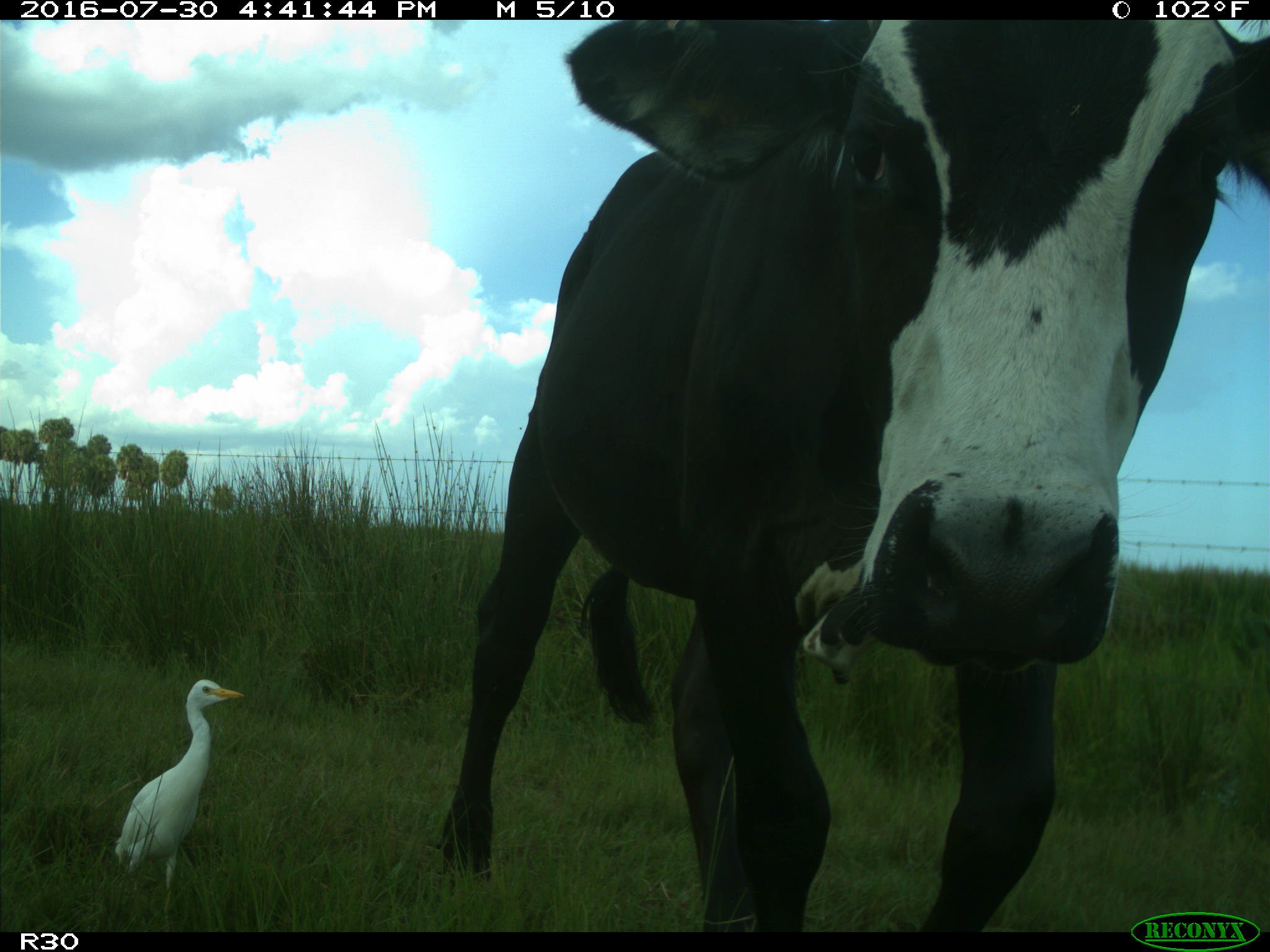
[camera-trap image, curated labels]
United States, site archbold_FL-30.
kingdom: Animalia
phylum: Chordata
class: Mammalia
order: Artiodactyla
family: Bovidae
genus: Bos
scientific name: Bos taurus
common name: domestic cow